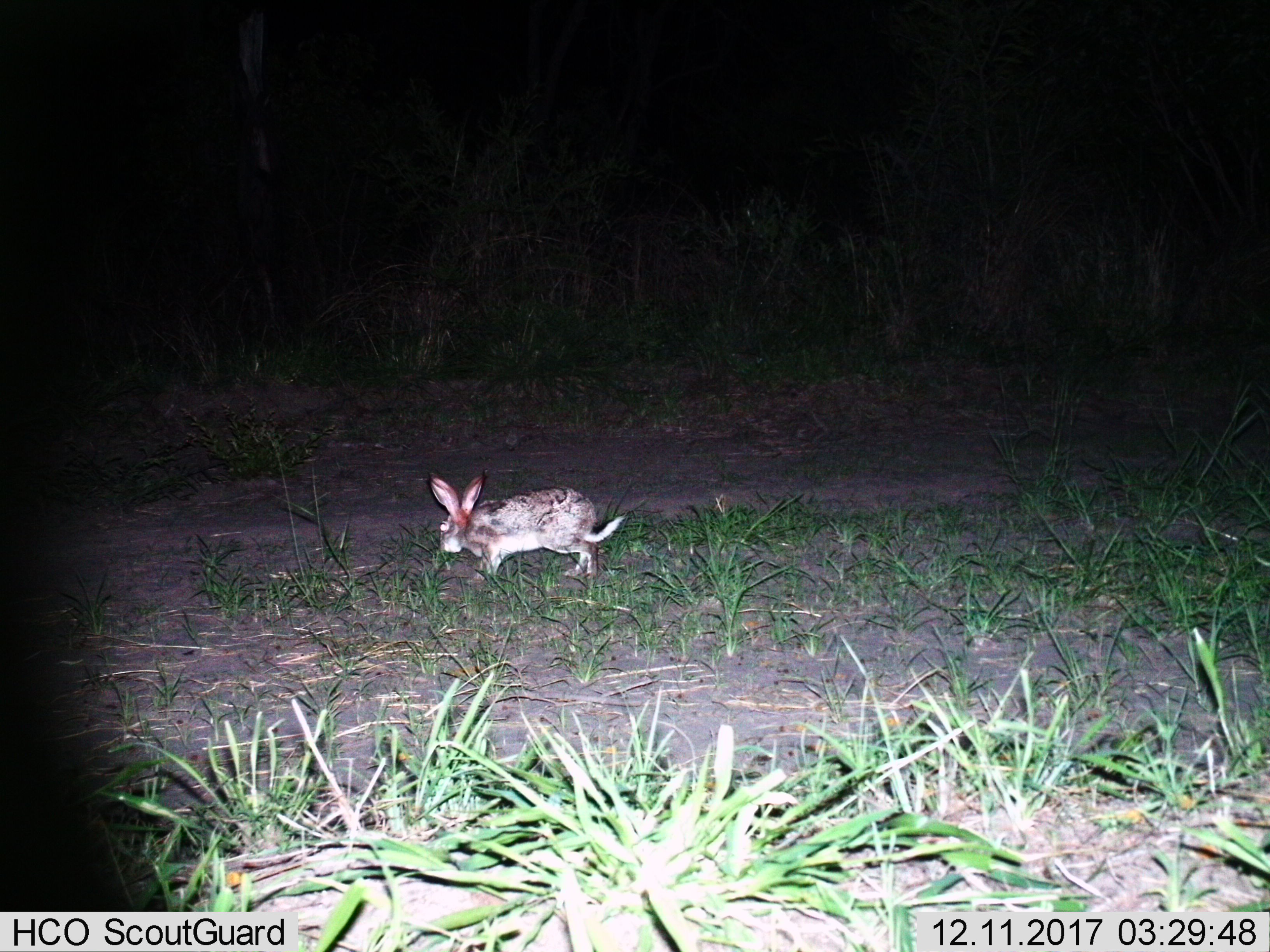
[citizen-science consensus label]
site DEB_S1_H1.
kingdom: Animalia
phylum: Chordata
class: Mammalia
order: Lagomorpha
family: Leporidae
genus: Lepus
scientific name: Lepus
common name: hare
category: hareunknown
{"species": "hareunknown (hare) (Lepus)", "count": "1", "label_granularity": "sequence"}